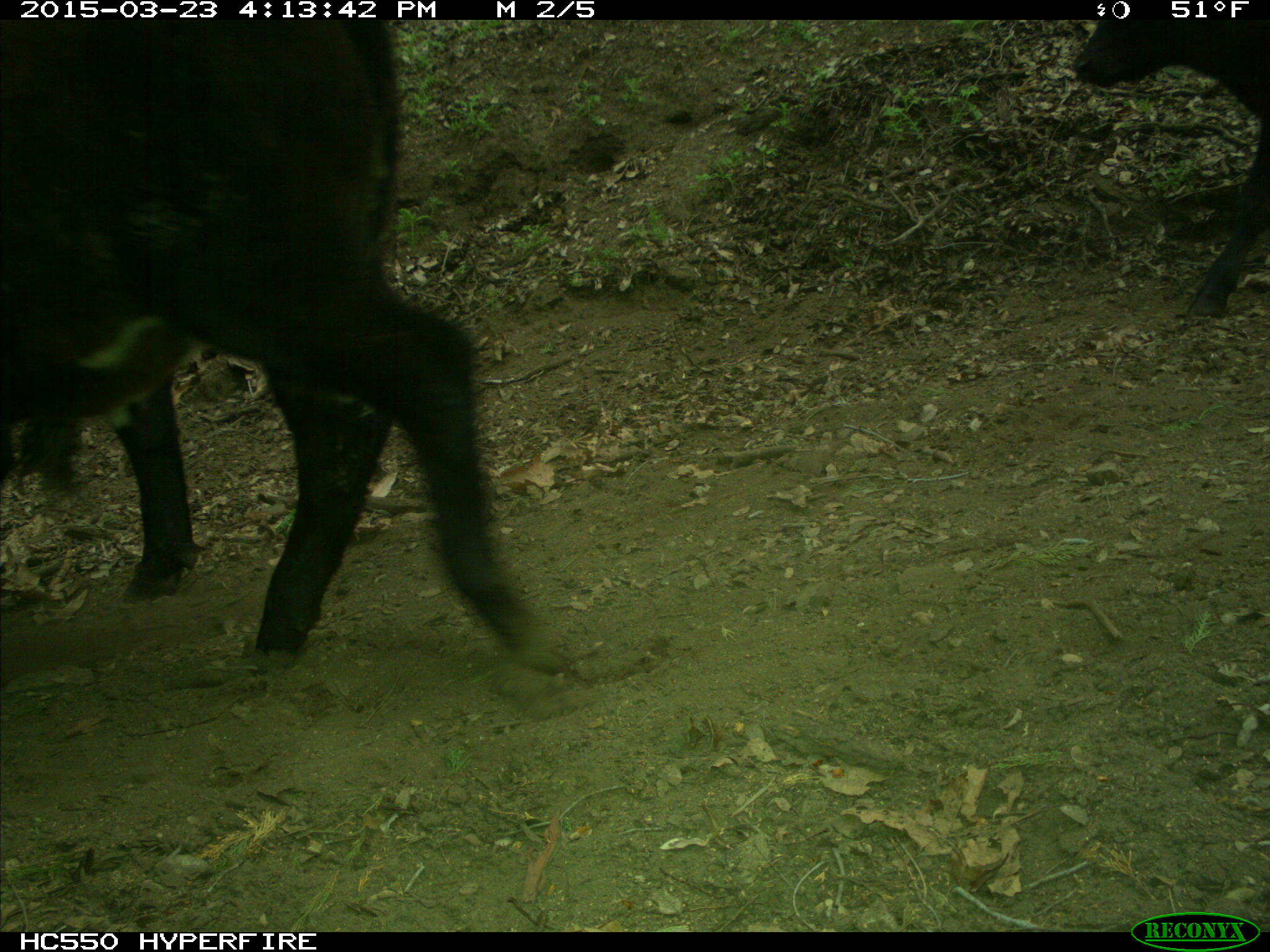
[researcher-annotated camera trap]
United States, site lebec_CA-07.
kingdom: Animalia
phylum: Chordata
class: Mammalia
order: Artiodactyla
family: Bovidae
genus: Bos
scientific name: Bos taurus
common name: domestic cow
Bos taurus (domestic cow).